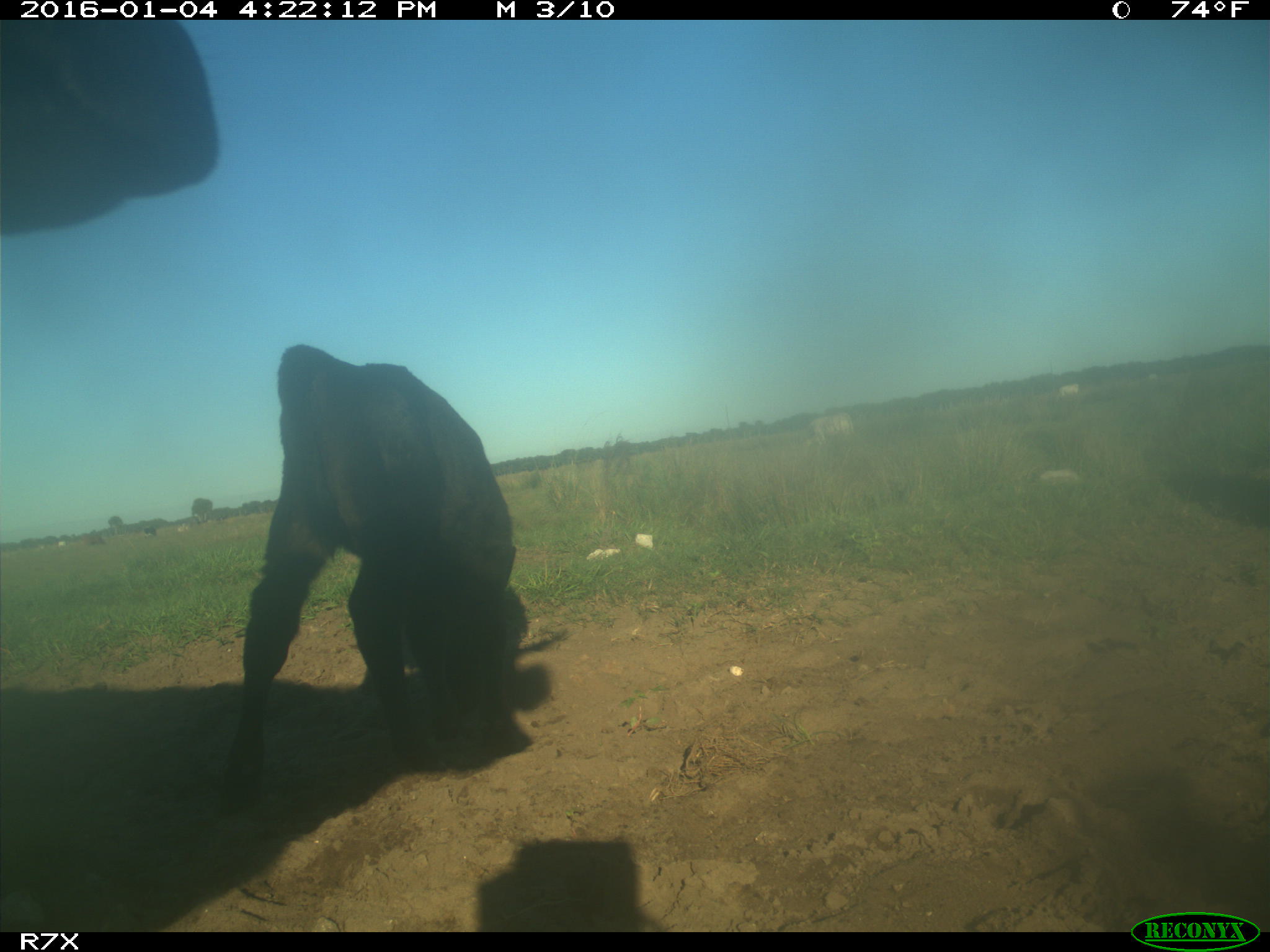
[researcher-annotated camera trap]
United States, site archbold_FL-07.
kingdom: Animalia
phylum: Chordata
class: Mammalia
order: Artiodactyla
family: Bovidae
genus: Bos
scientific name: Bos taurus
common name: domestic cow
Bos taurus (domestic cow).